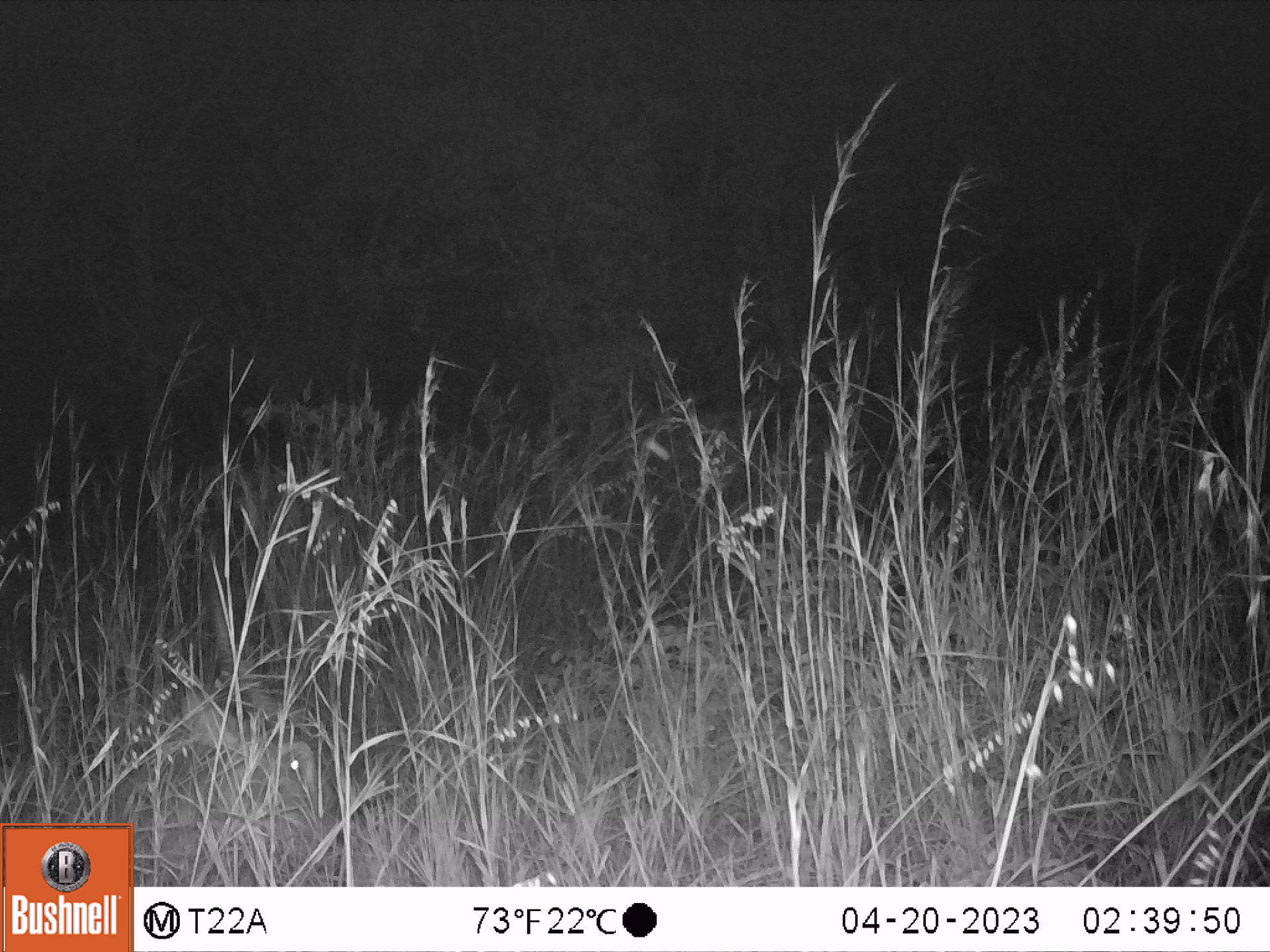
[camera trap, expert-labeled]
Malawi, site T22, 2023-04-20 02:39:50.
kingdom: Animalia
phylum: Chordata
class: Mammalia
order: Artiodactyla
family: Bovidae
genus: Kobus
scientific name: Kobus ellipsiprymnus ellipsiprymnus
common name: common waterbuck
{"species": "common waterbuck (Kobus ellipsiprymnus ellipsiprymnus)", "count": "1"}